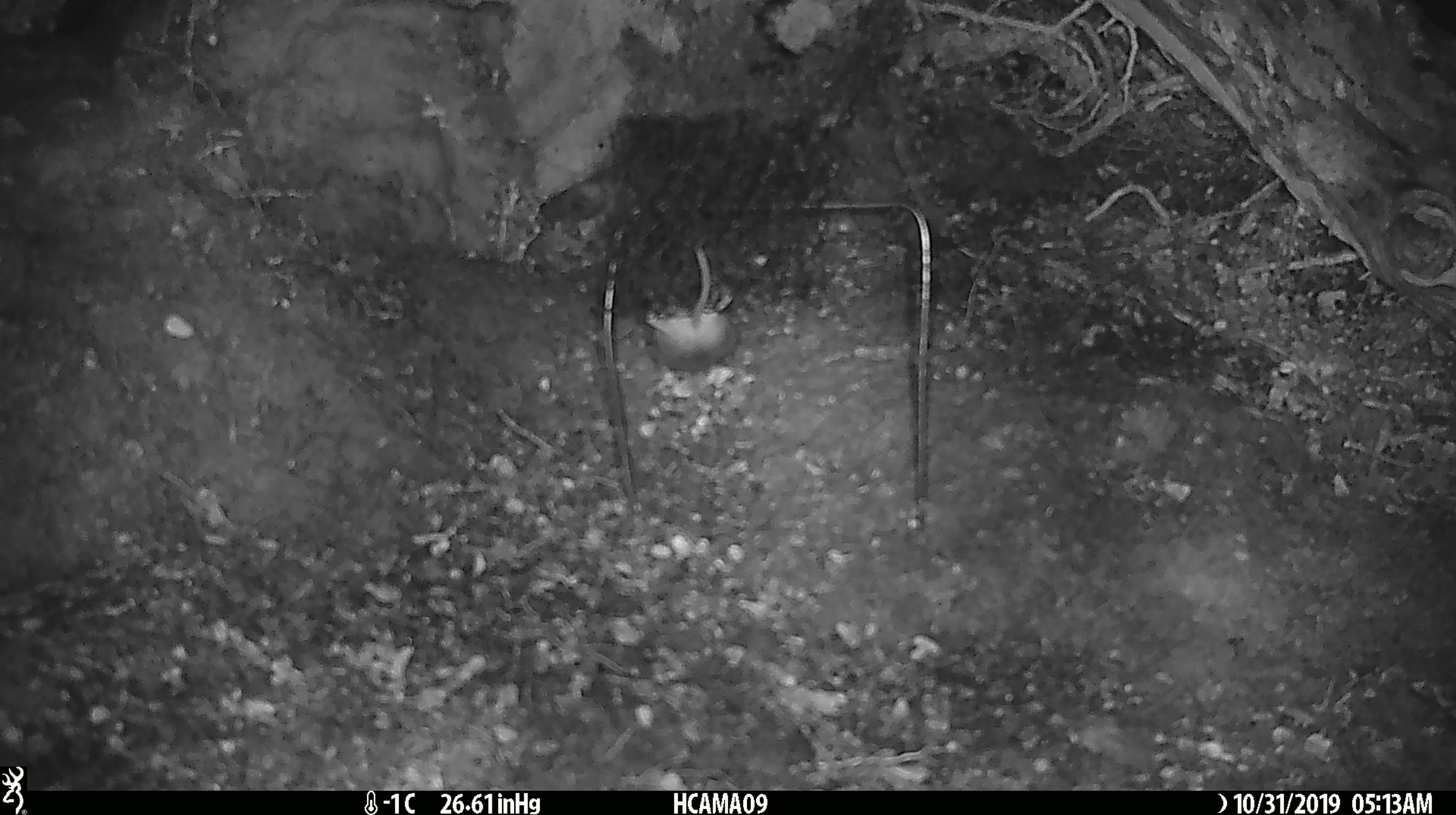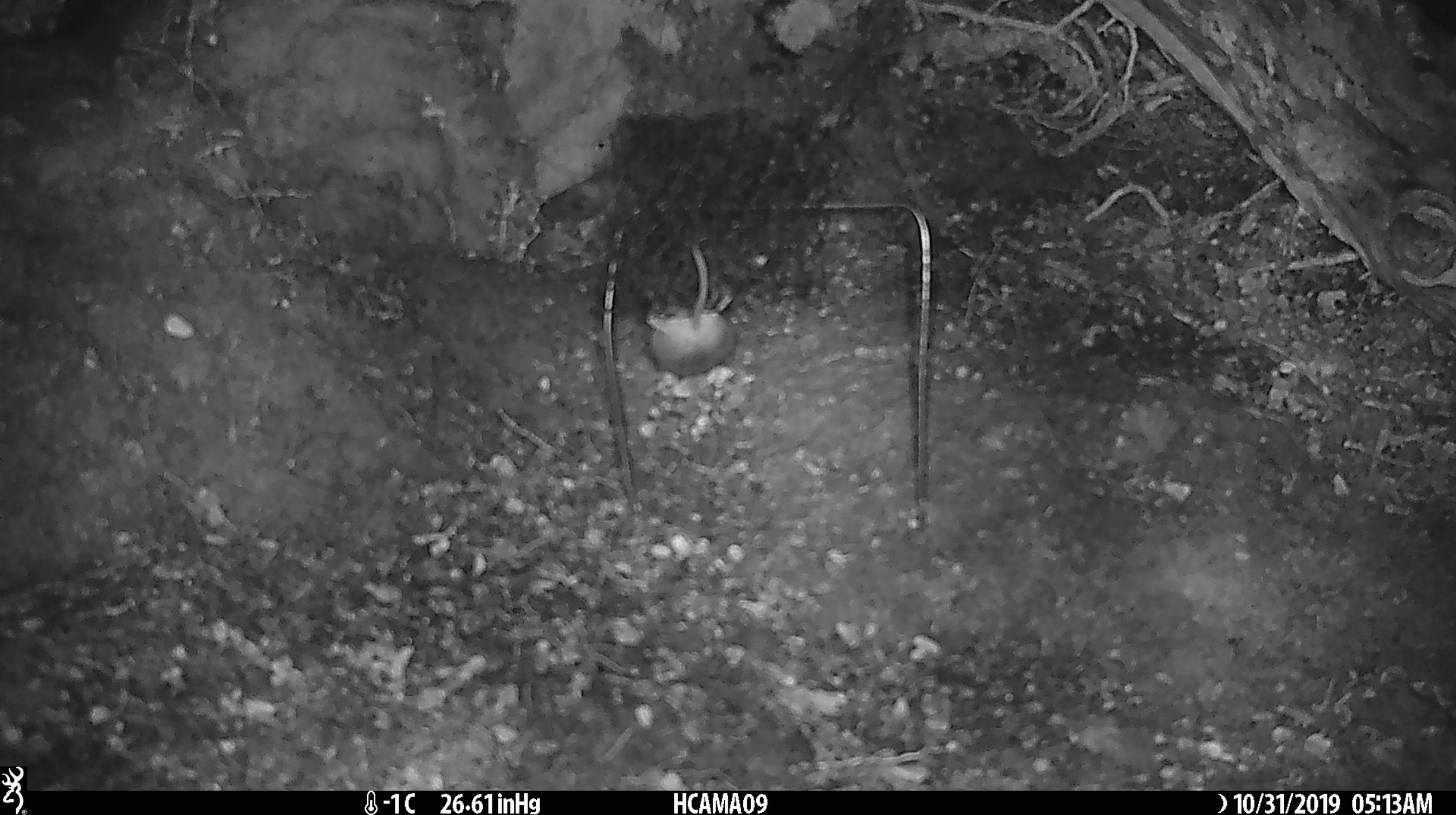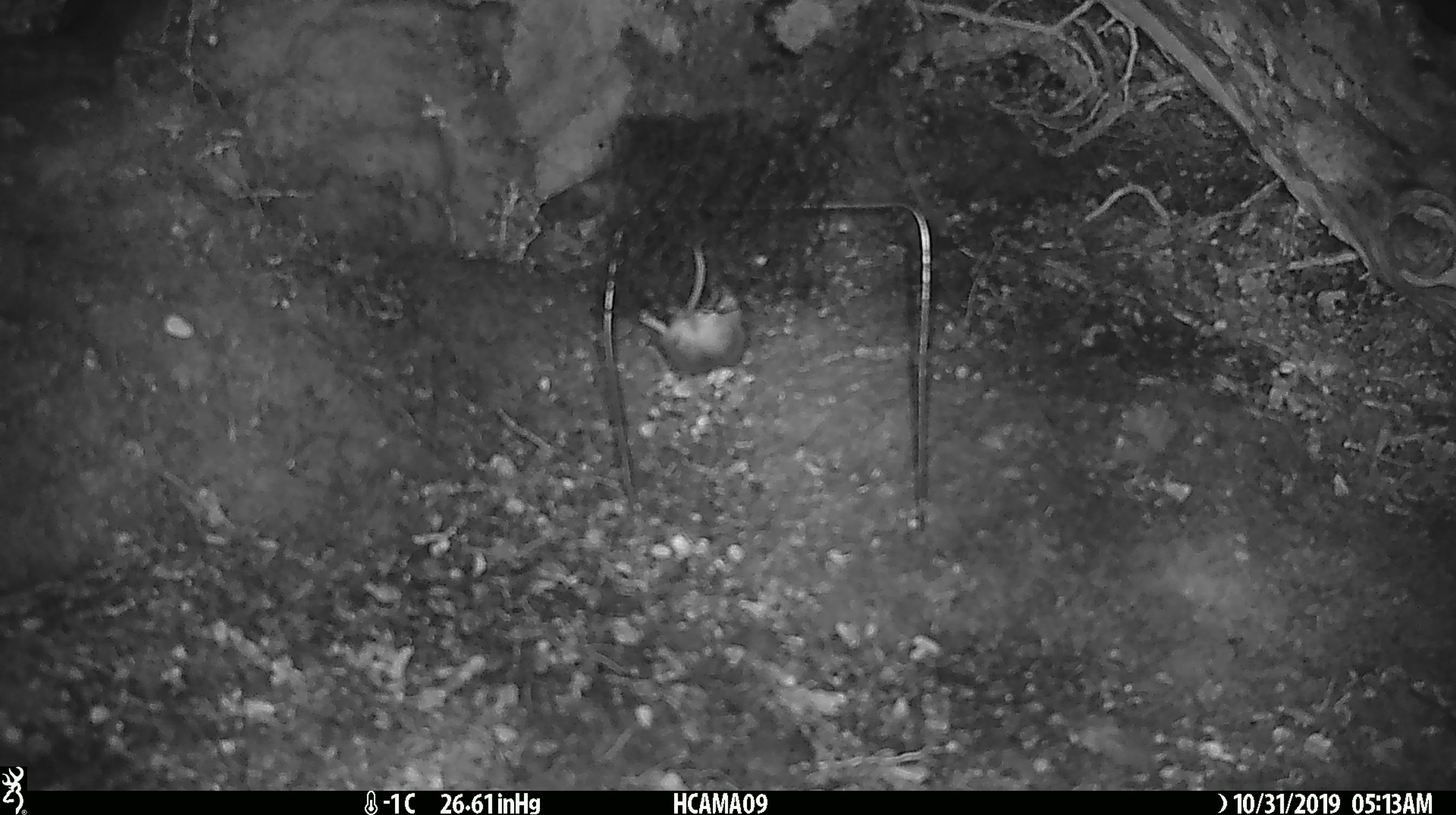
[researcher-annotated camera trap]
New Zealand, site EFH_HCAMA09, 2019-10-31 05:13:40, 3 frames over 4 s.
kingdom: Animalia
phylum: Chordata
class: Mammalia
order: Rodentia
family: Muridae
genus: Mus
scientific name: Mus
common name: mouse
Mouse (Mus).